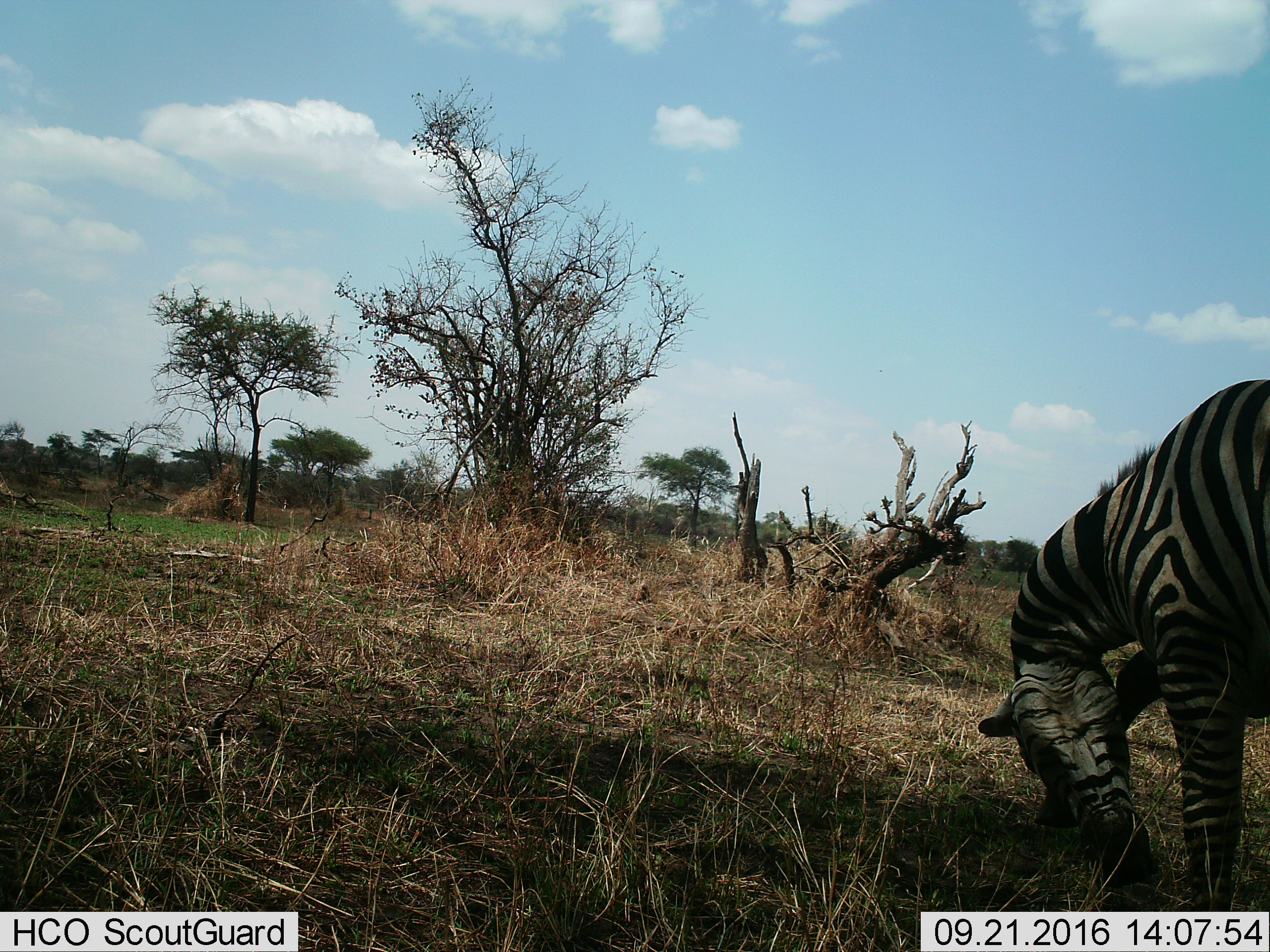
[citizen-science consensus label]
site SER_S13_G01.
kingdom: Animalia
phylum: Chordata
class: Mammalia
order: Perissodactyla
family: Equidae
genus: Equus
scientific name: Equus quagga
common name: plains zebra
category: zebraplains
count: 1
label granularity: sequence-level